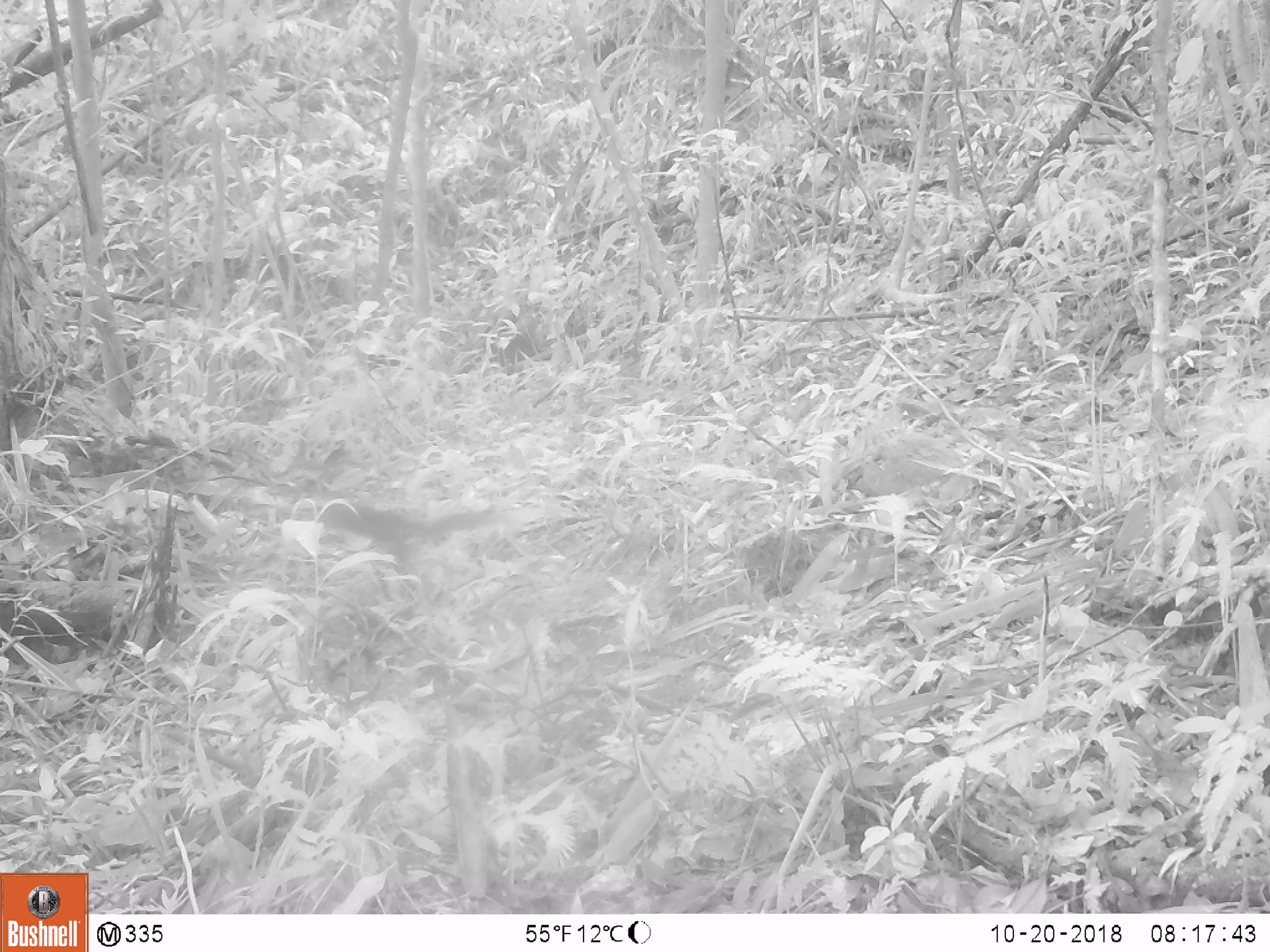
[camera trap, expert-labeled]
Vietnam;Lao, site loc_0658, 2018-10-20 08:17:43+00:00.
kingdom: Animalia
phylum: Chordata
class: Mammalia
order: Rodentia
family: Sciuridae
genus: Dremomys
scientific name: Dremomys rufigenis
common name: red-cheeked squirrel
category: red cheeked squirrel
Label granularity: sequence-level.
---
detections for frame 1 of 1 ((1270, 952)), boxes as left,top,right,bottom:
red cheeked squirrel: 319,500,505,576